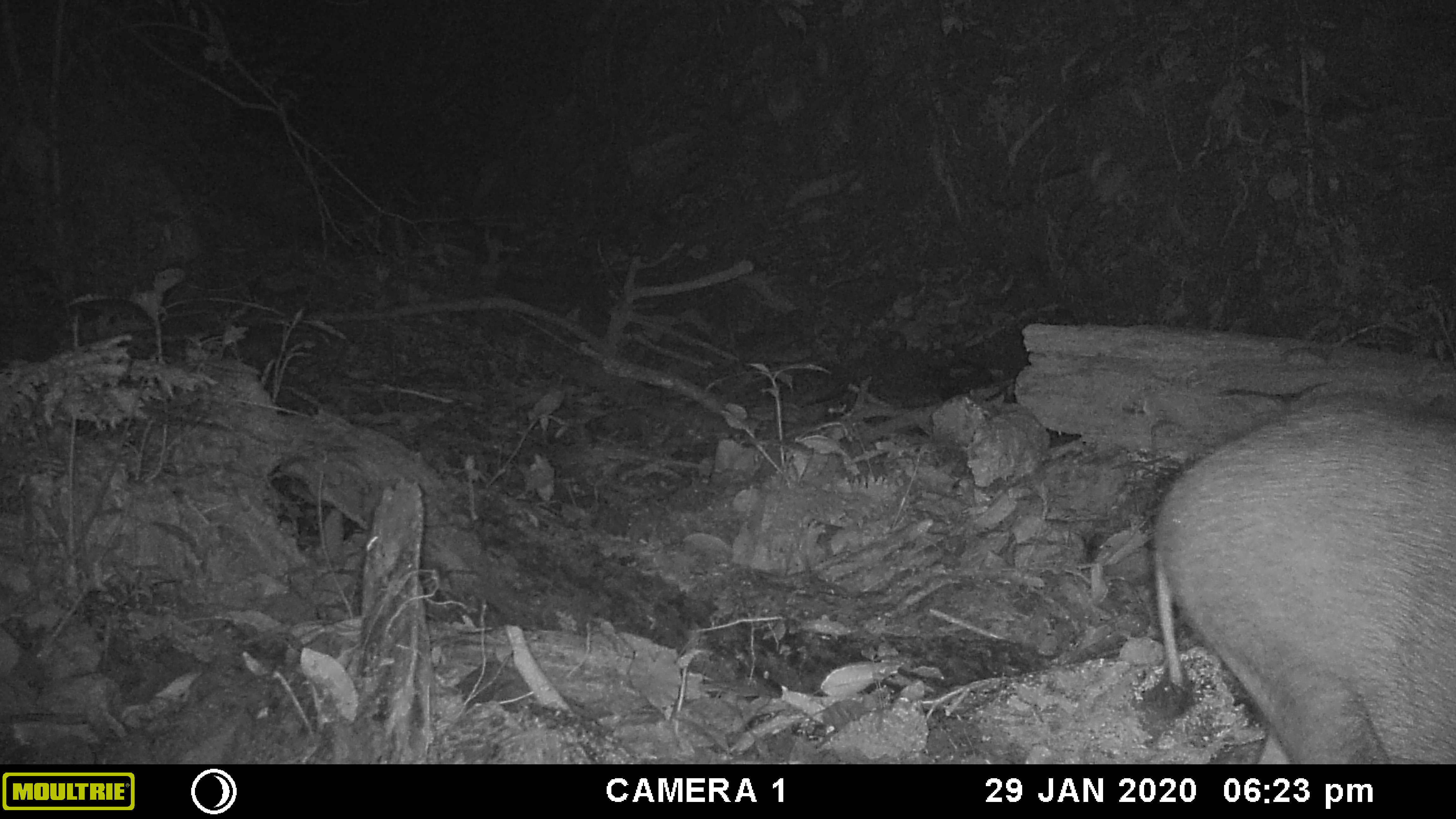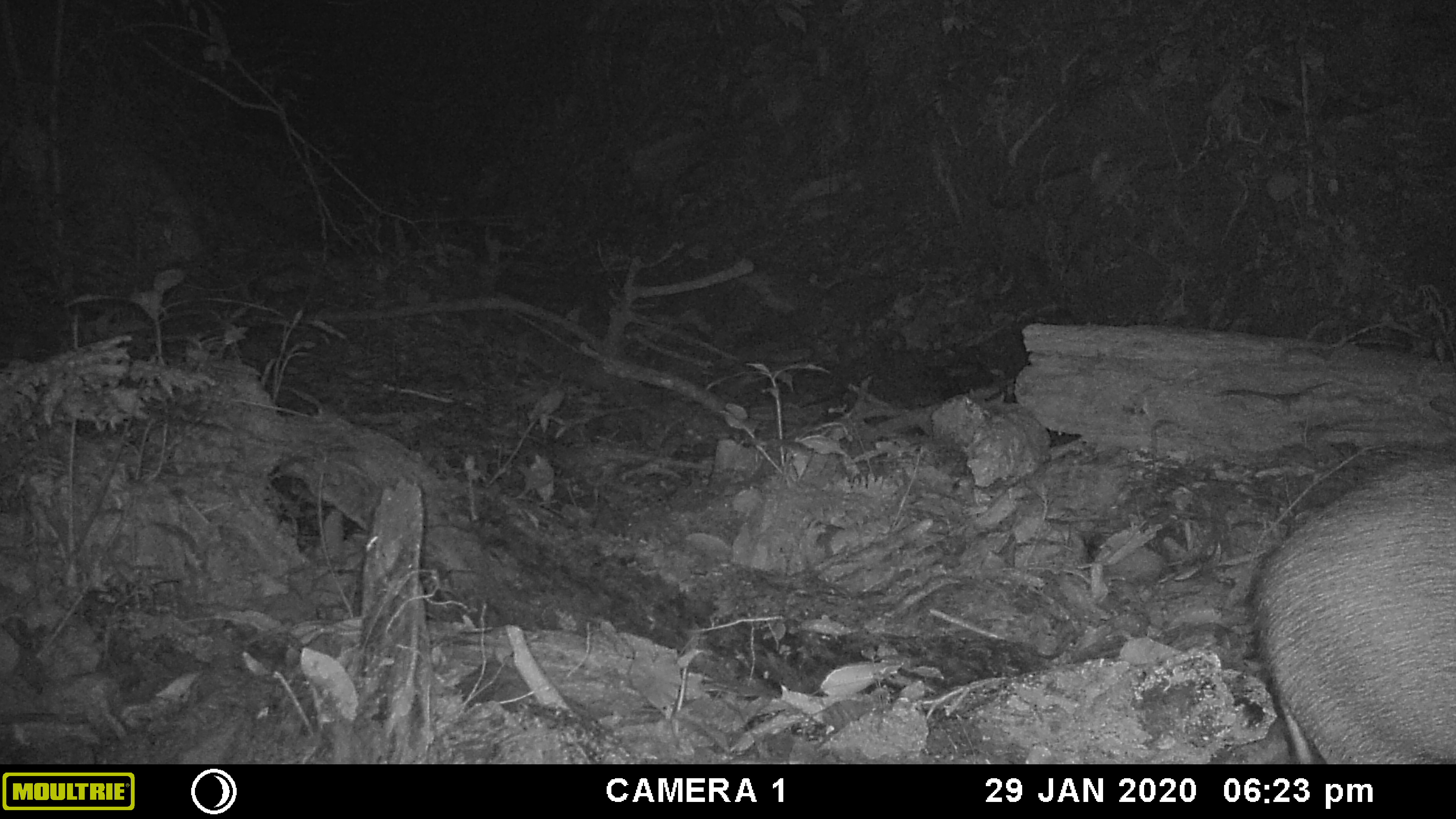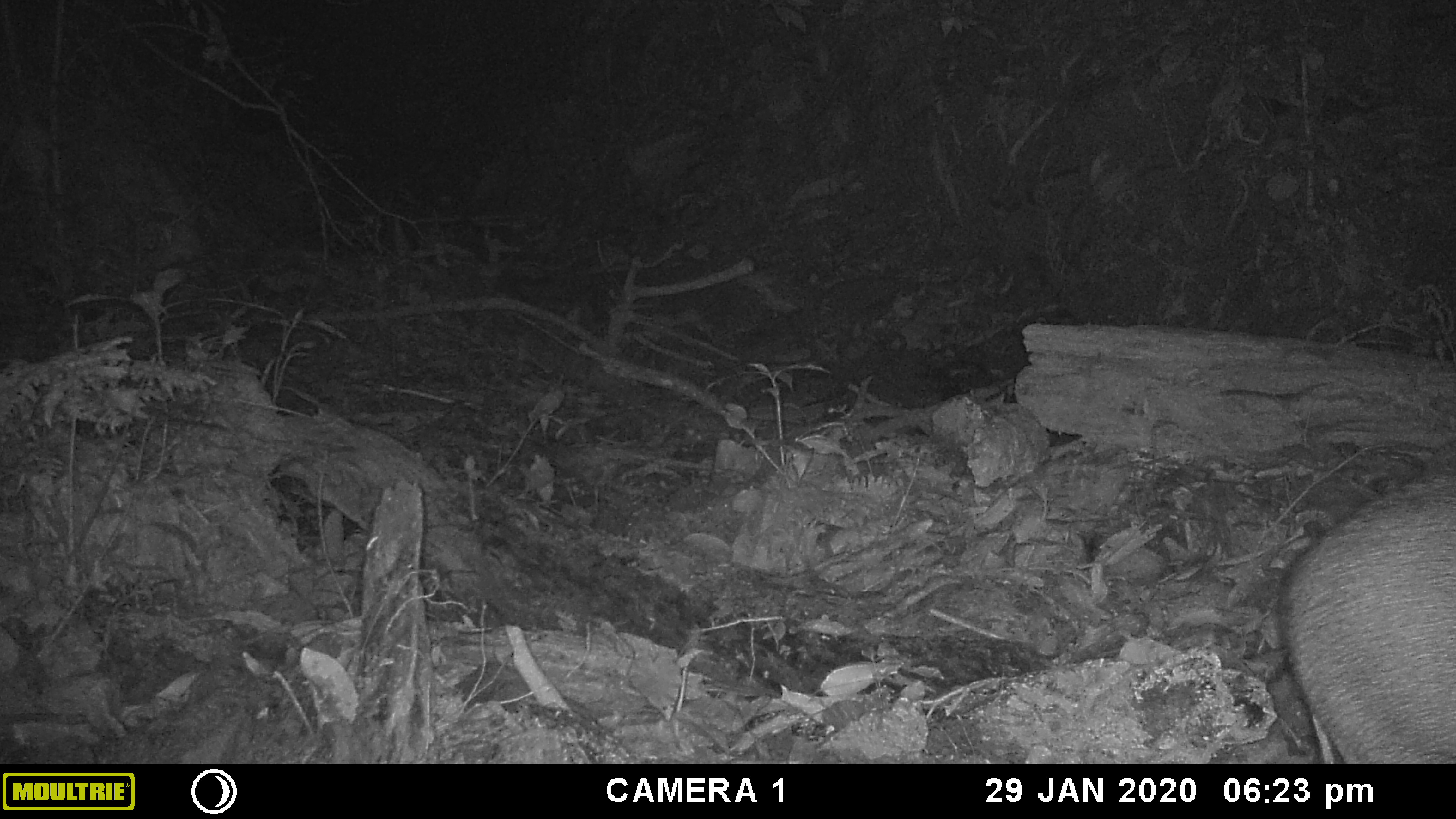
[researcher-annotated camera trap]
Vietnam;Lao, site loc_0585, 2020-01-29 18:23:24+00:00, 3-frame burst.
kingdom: Animalia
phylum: Chordata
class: Mammalia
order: Artiodactyla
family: Suidae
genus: Sus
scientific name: Sus scrofa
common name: eurasian wild pig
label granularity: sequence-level